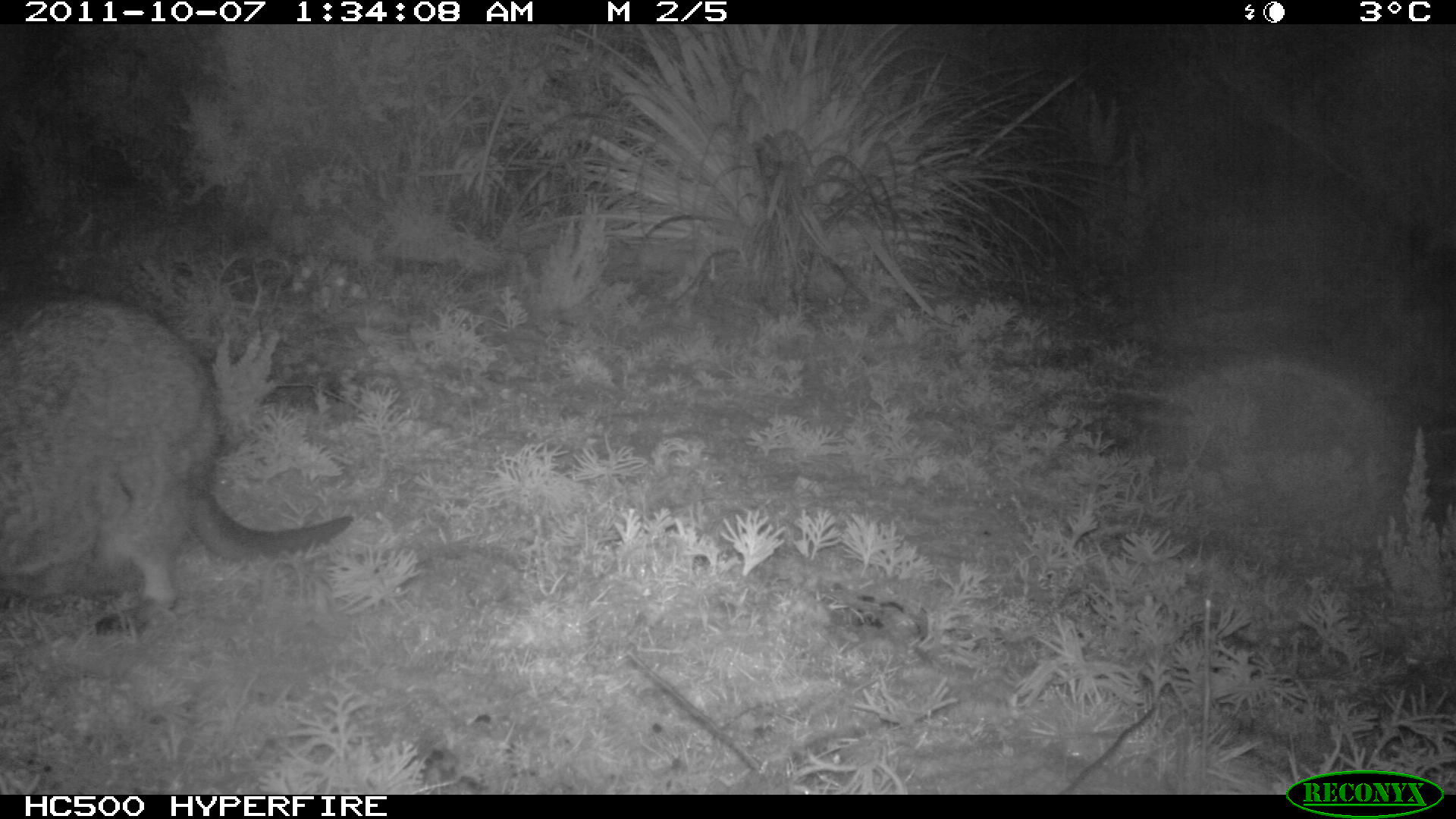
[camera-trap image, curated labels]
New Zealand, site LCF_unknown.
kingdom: Animalia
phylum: Chordata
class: Mammalia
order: Diprotodontia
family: Macropodidae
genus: Notamacropus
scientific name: Notamacropus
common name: wallaby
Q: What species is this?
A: Wallaby (Notamacropus).